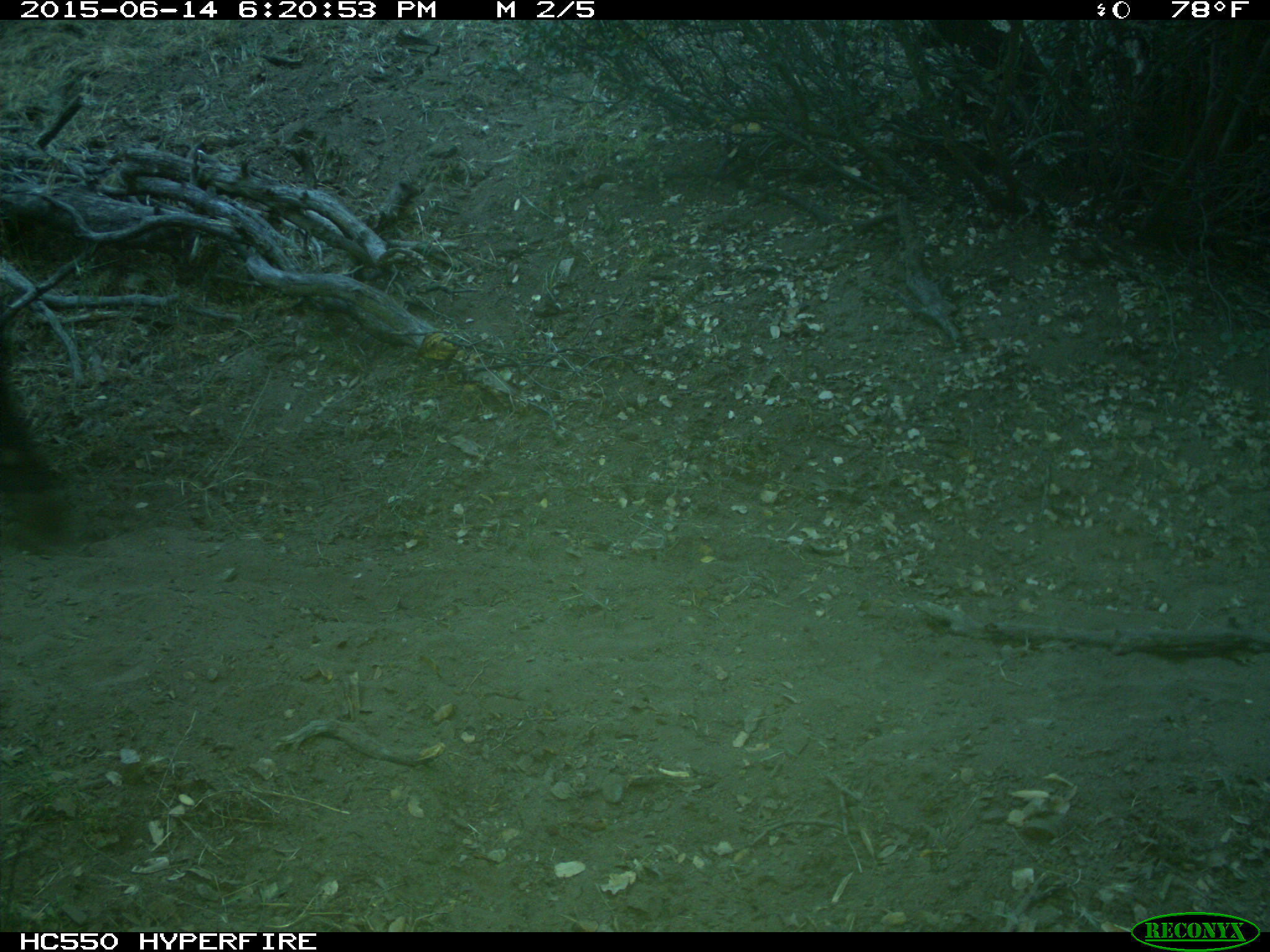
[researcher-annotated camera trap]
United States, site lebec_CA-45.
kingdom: Animalia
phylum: Chordata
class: Mammalia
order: Artiodactyla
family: Bovidae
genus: Bos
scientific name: Bos taurus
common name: domestic cow